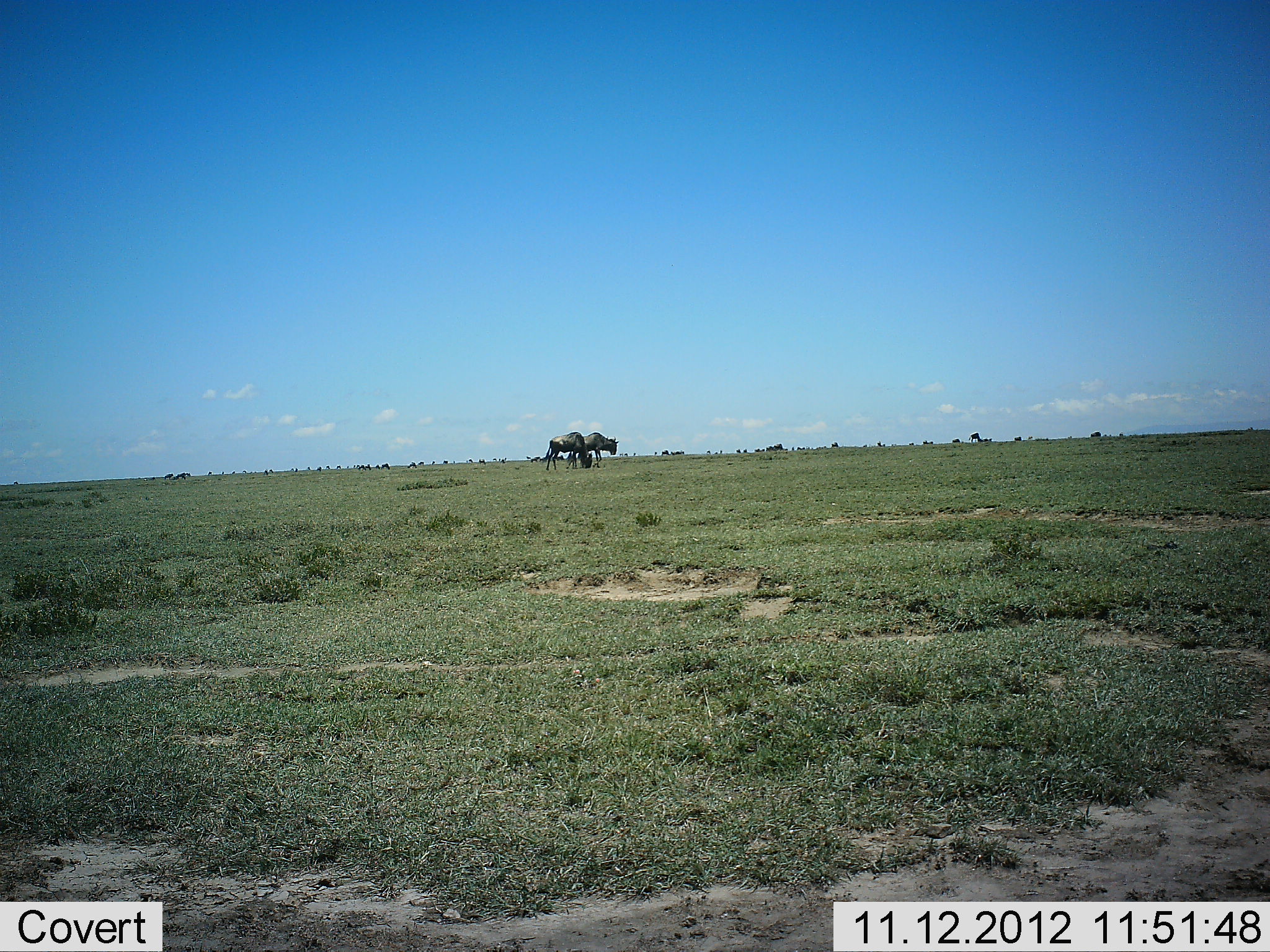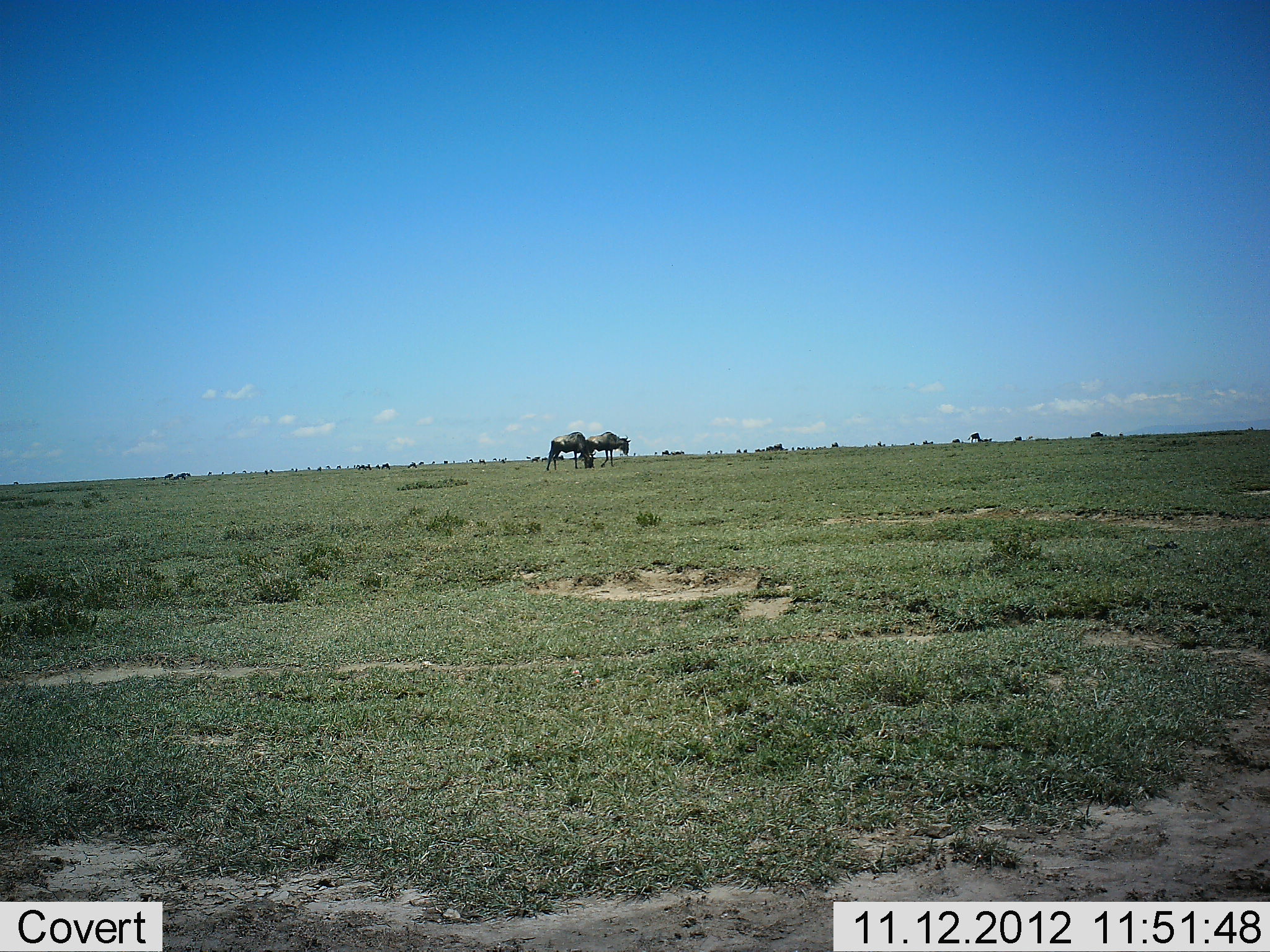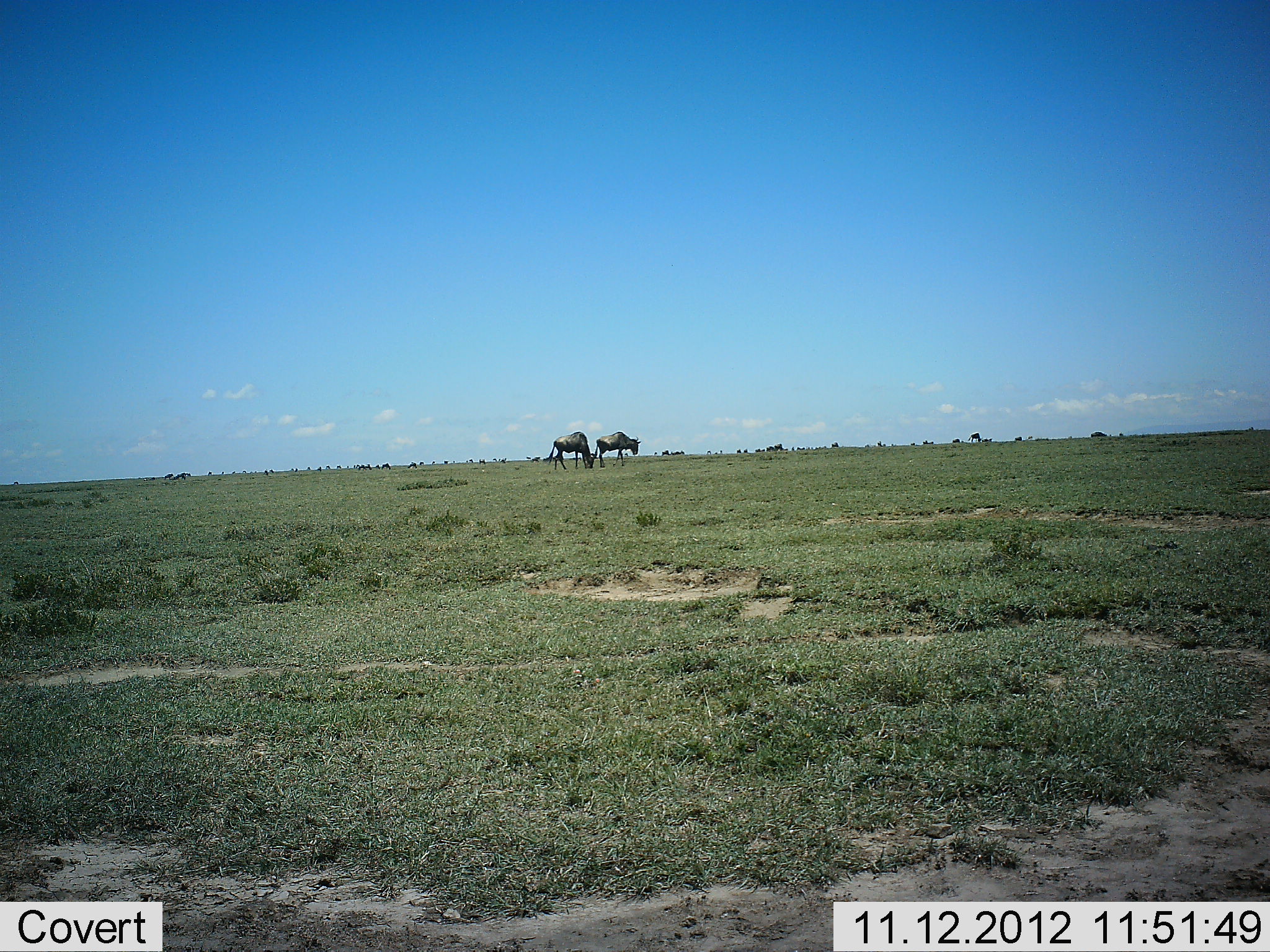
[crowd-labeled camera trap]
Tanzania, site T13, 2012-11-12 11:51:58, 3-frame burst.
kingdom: Animalia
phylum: Chordata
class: Mammalia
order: Artiodactyla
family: Bovidae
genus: Connochaetes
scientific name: Connochaetes taurinus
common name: blue wildebeest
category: wildebeest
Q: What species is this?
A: Wildebeest (blue wildebeest) (Connochaetes taurinus).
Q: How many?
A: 2.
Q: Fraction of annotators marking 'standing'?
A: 20%.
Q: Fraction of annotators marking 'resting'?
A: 0%.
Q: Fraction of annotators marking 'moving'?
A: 90%.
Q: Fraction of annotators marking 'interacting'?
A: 0%.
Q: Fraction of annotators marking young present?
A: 0%.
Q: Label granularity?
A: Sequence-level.